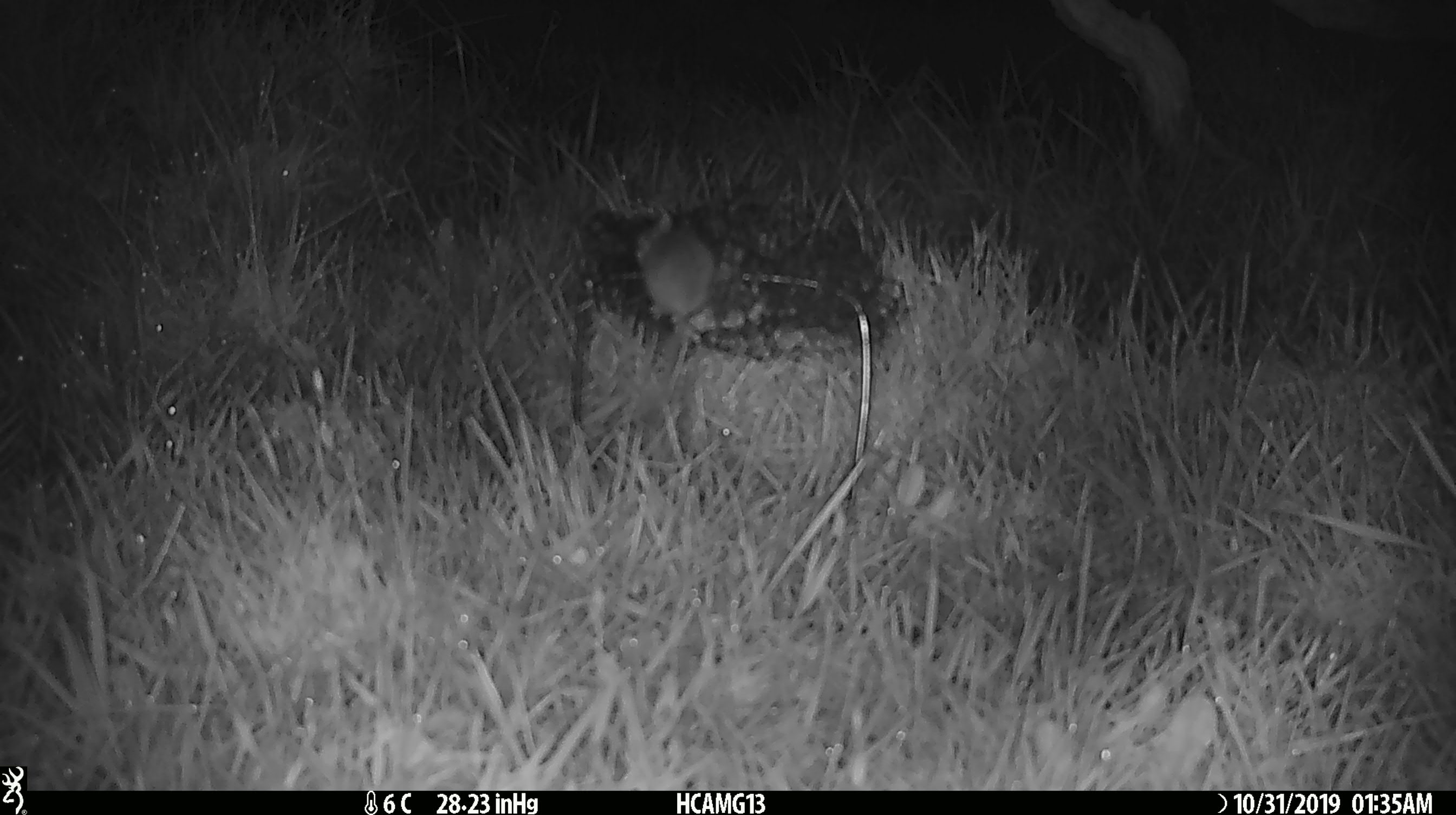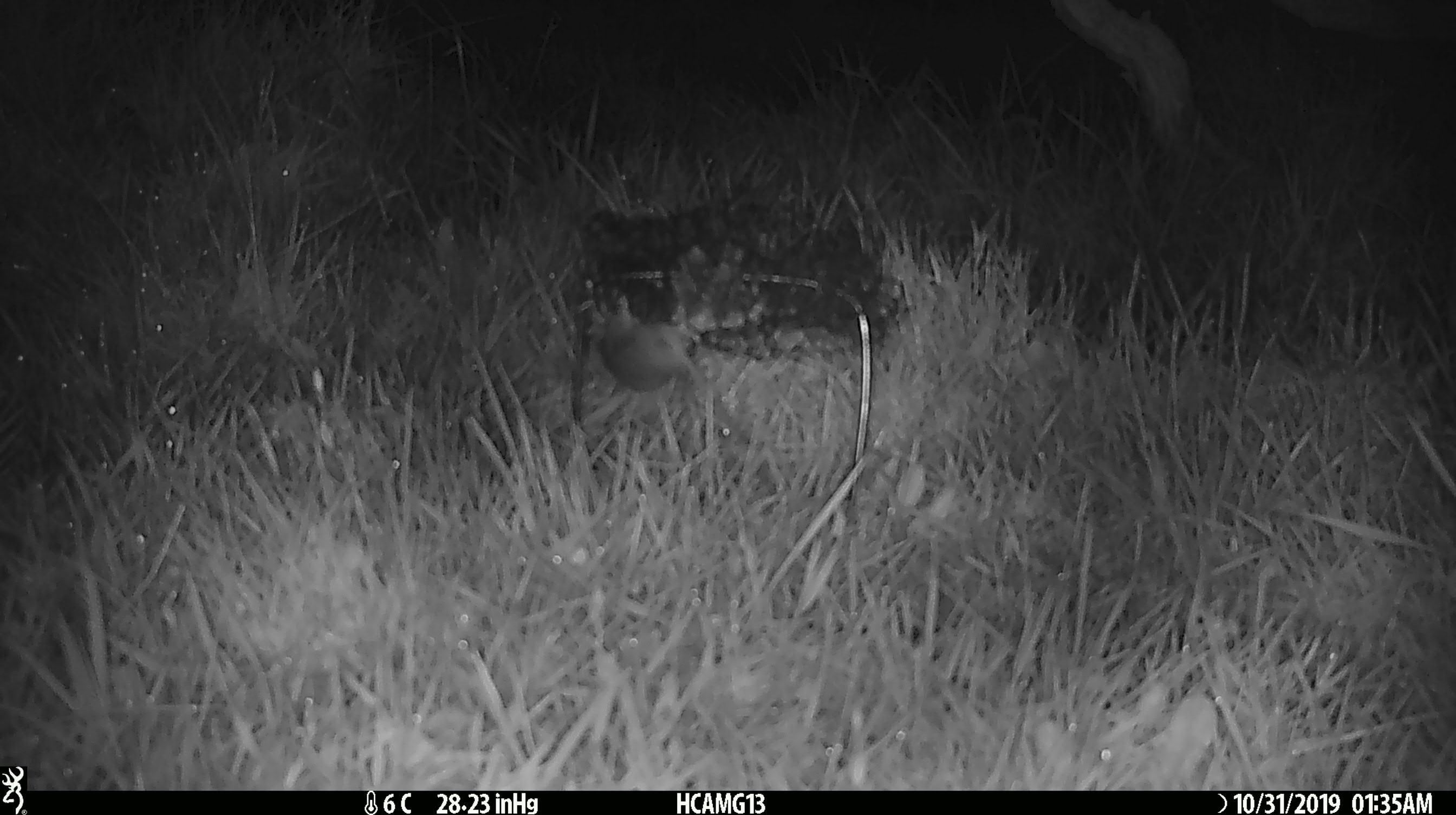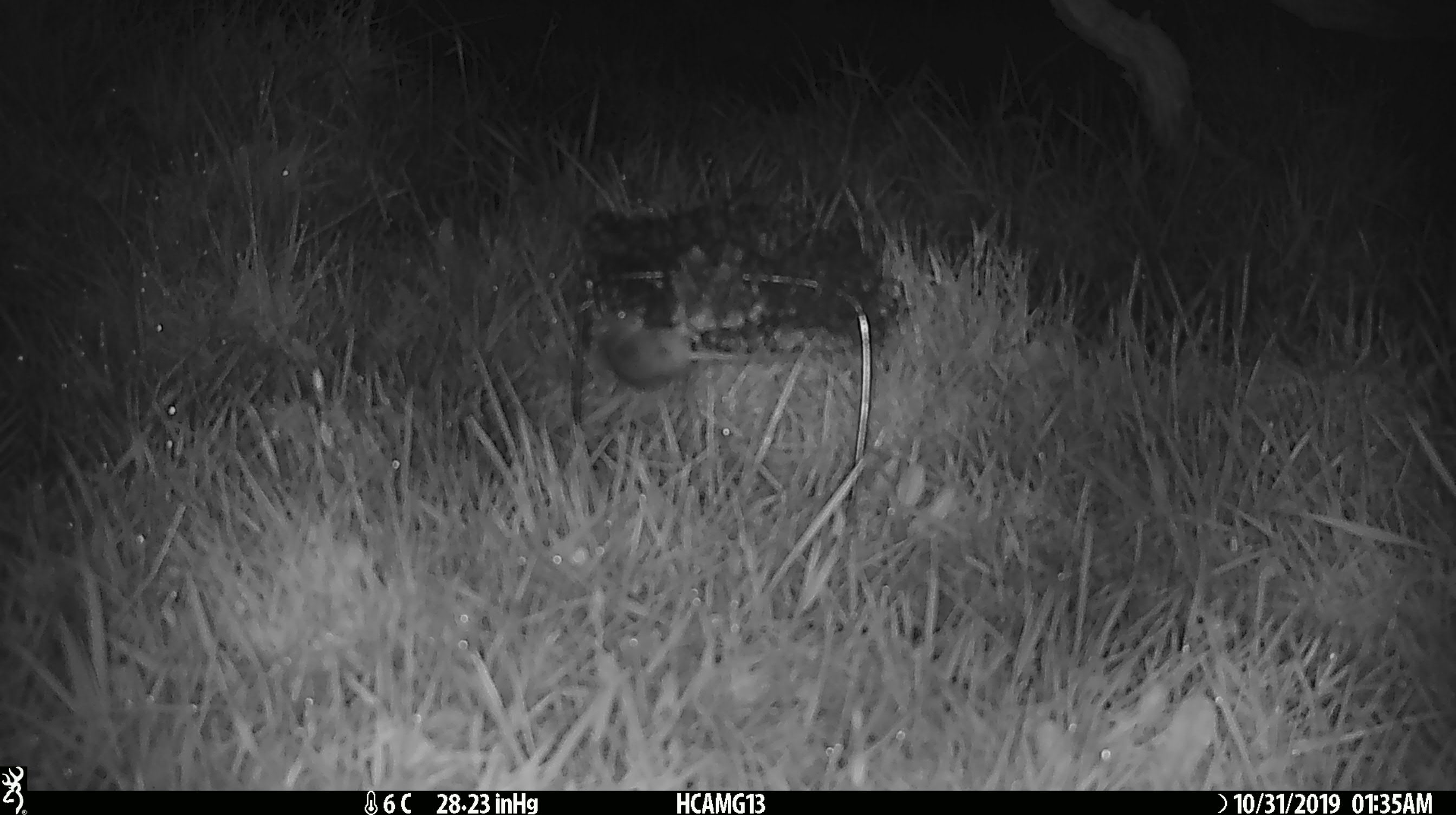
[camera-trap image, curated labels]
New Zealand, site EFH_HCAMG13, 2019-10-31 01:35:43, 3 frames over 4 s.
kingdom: Animalia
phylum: Chordata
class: Mammalia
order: Rodentia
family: Muridae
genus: Mus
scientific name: Mus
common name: mouse